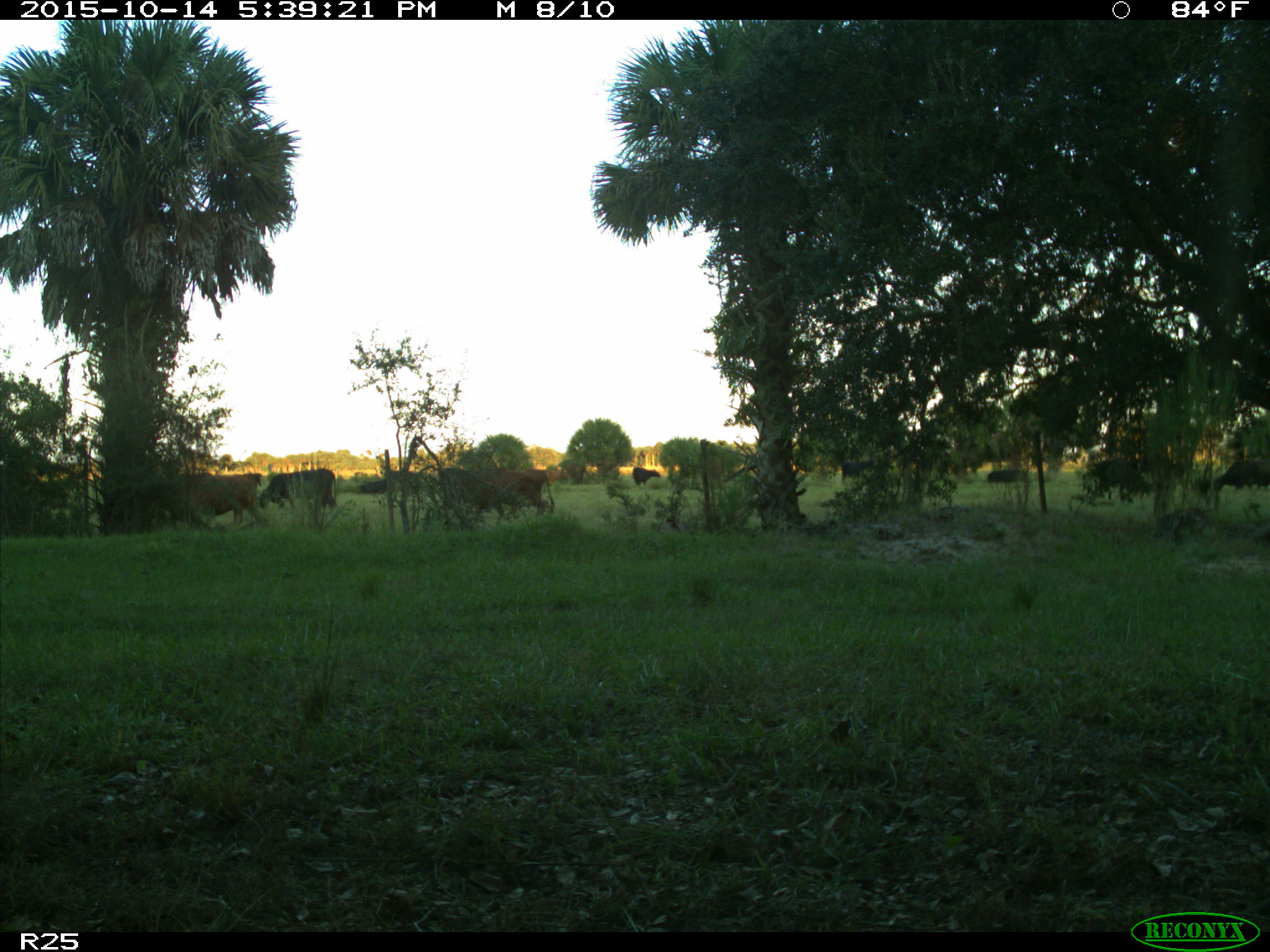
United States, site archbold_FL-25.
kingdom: Animalia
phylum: Chordata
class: Mammalia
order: Artiodactyla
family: Bovidae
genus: Bos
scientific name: Bos taurus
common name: domestic cow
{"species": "Bos taurus (domestic cow)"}